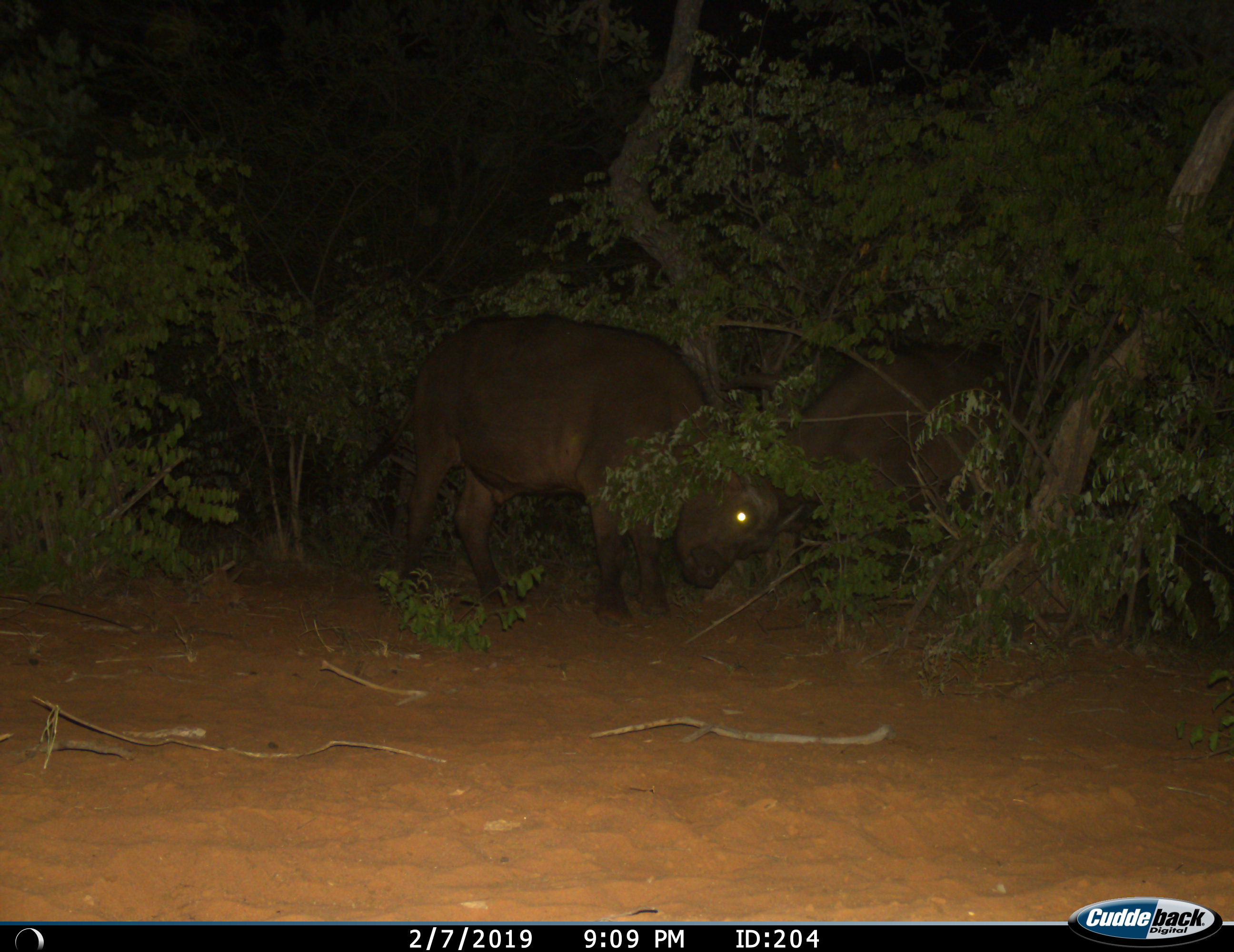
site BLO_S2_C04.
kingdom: Animalia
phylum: Chordata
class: Mammalia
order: Artiodactyla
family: Bovidae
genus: Syncerus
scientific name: Syncerus caffer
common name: african buffalo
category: buffalo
Buffalo (african buffalo) (Syncerus caffer), count 2. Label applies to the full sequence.